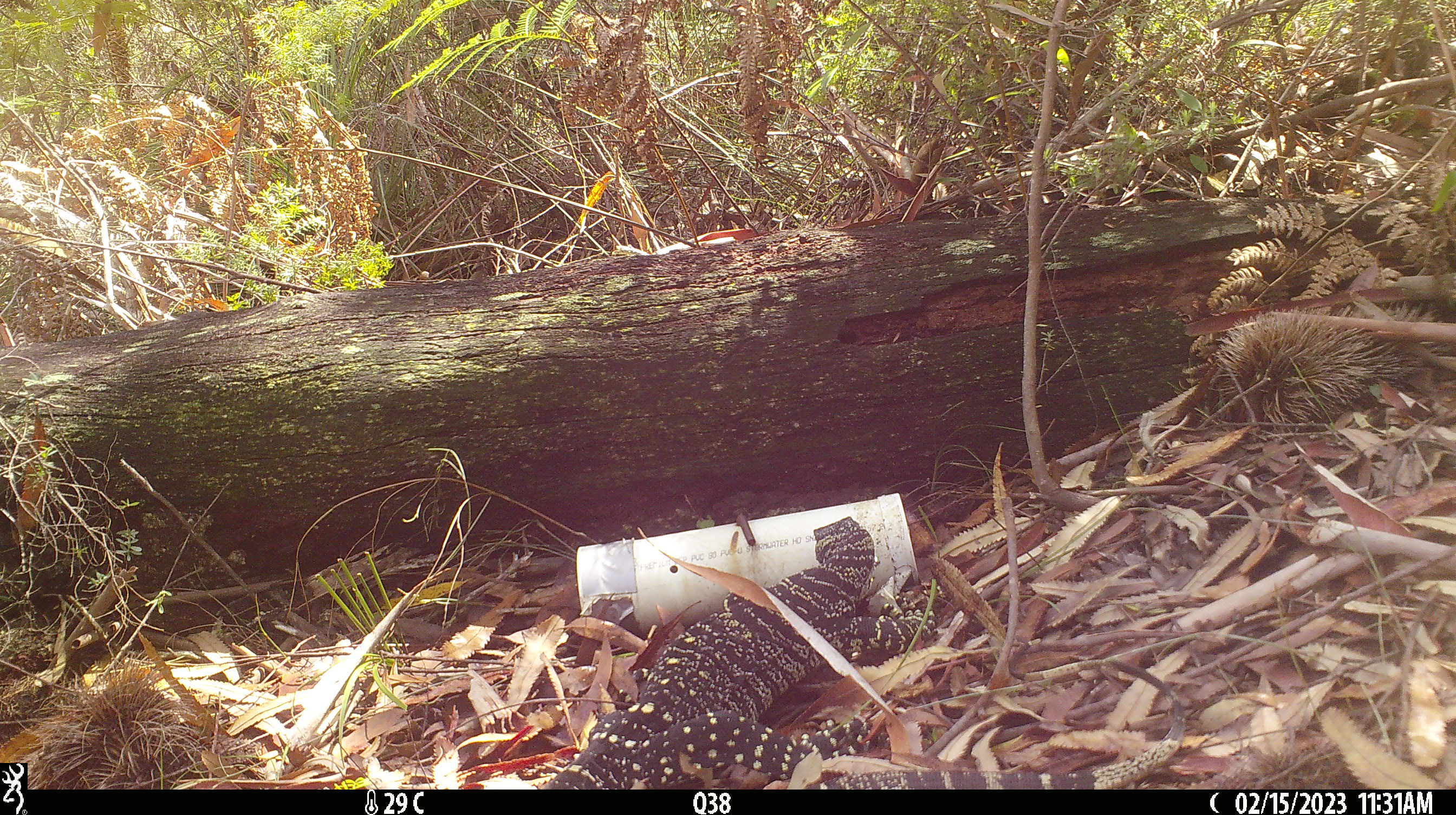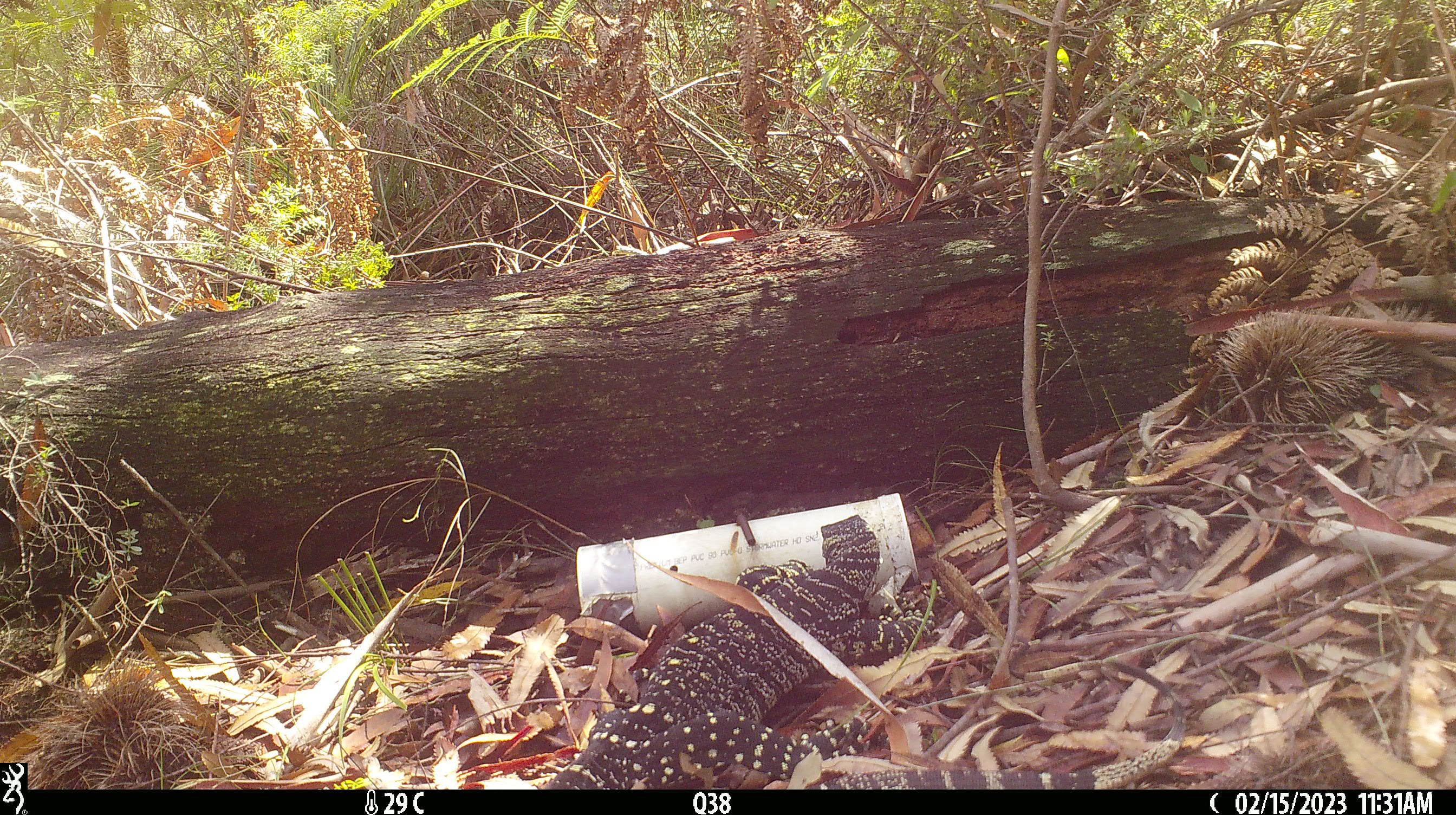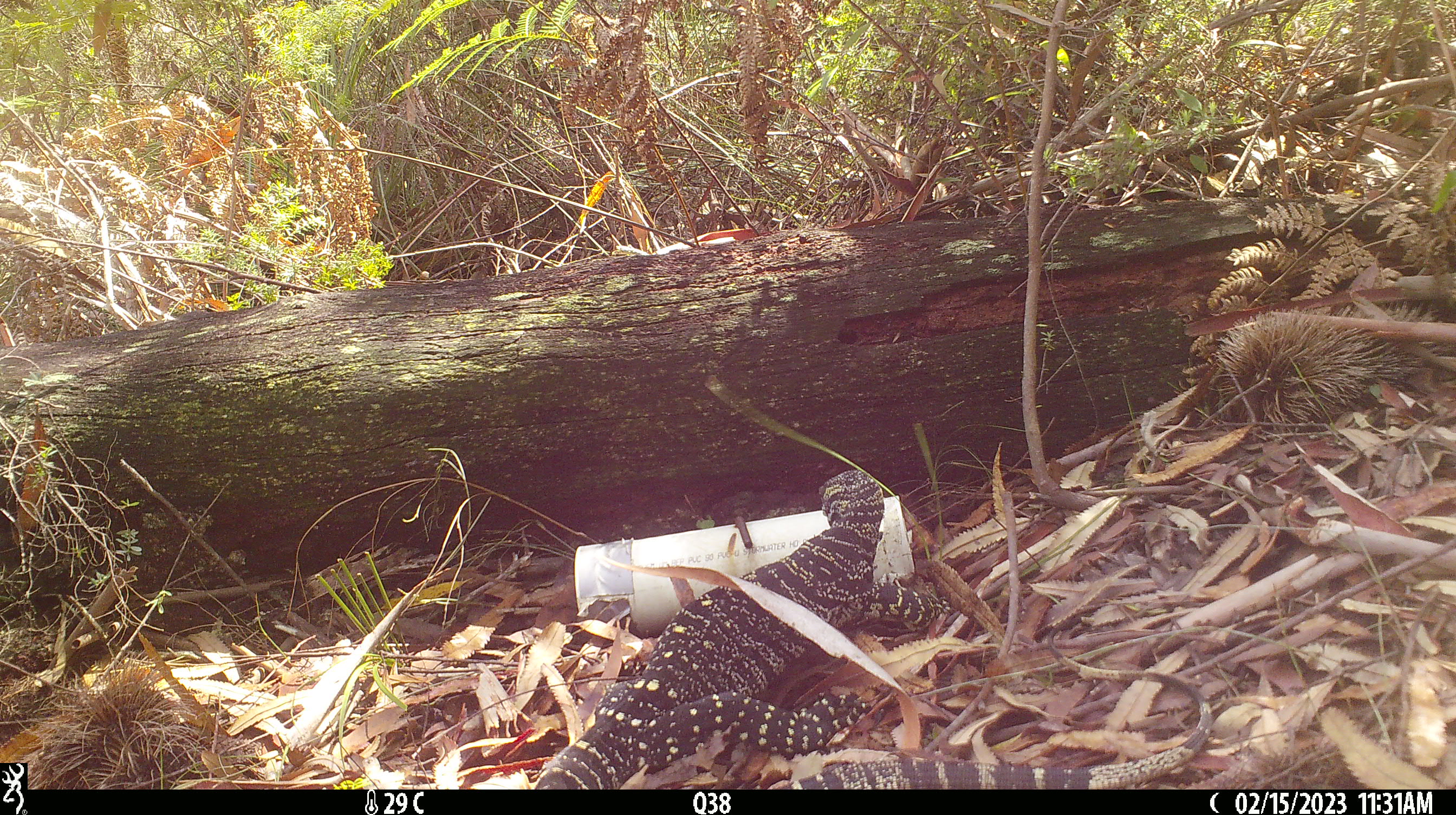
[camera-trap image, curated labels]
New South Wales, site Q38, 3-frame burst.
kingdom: Animalia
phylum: Chordata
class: Reptilia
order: Squamata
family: Varanidae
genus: Varanus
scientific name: Varanus varius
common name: lace monitor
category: goanna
Goanna (lace monitor) (Varanus varius).